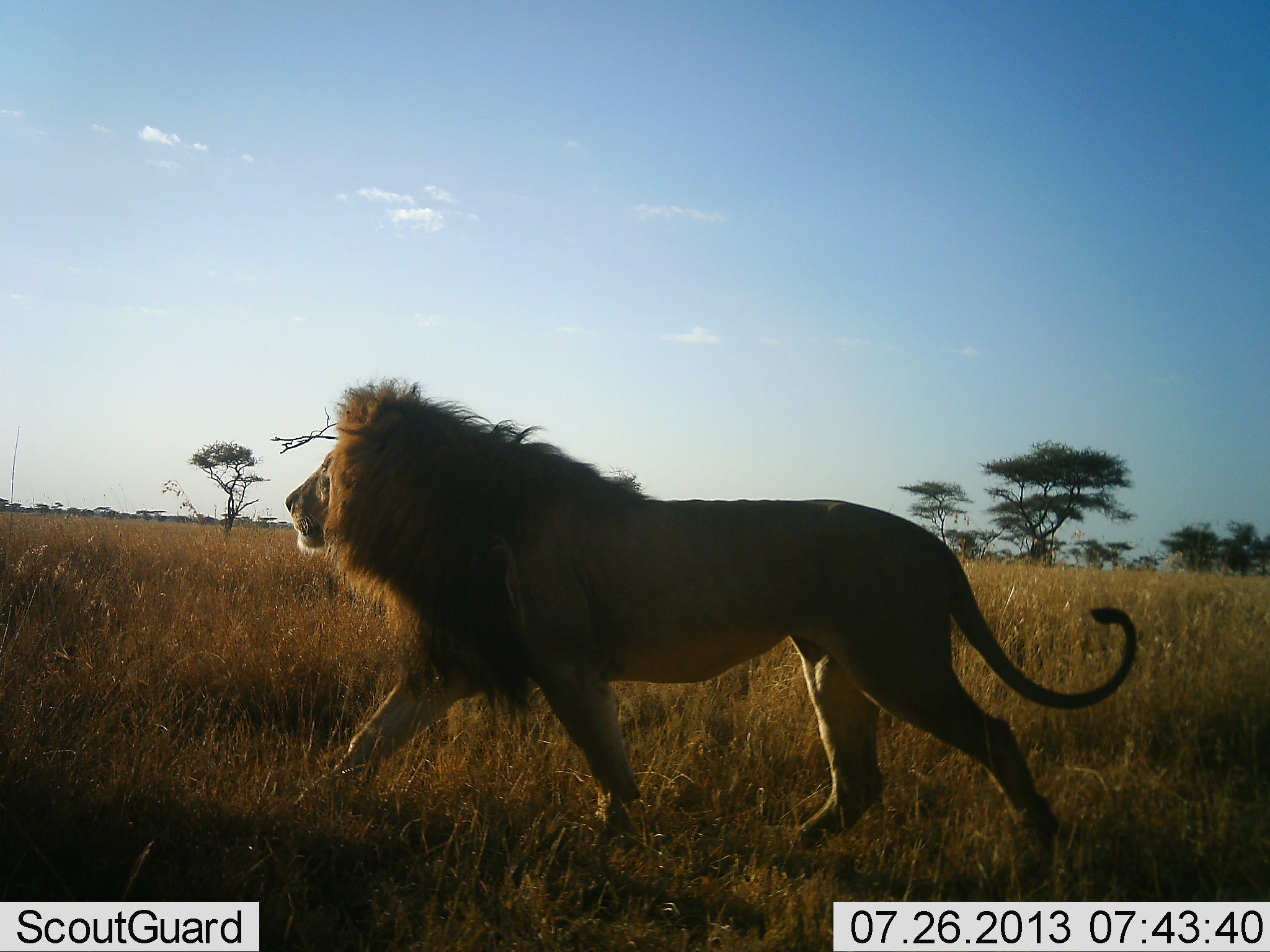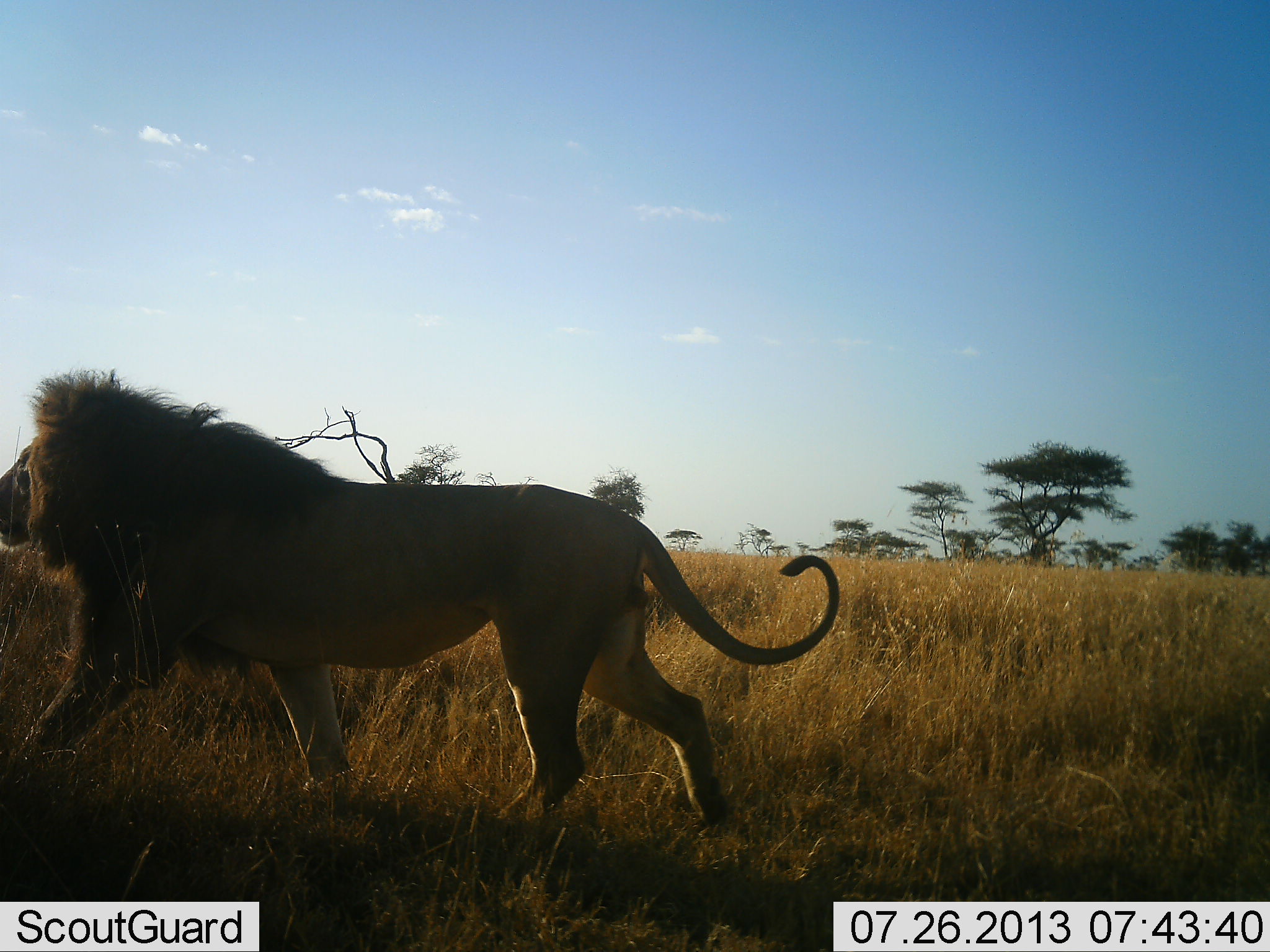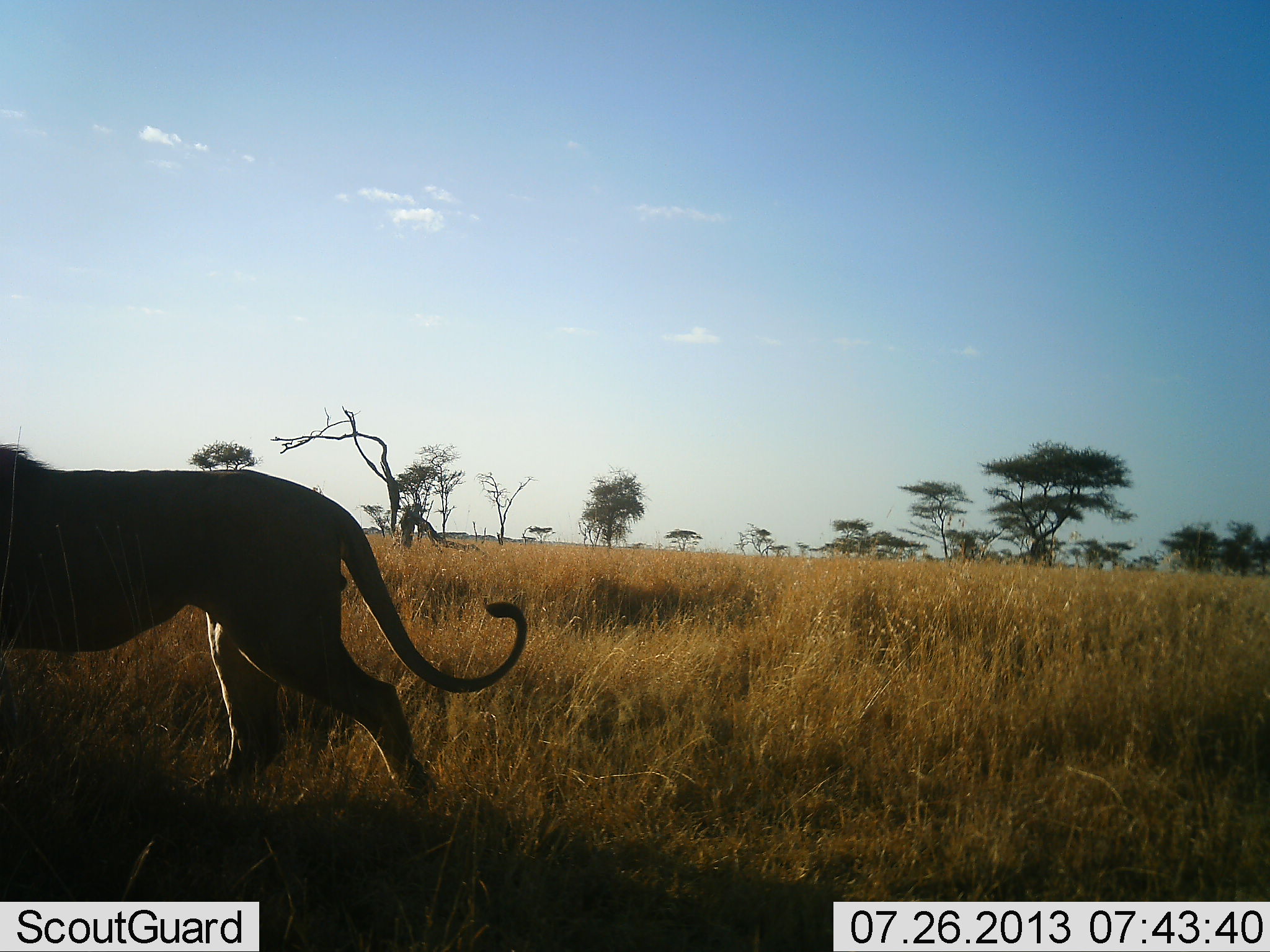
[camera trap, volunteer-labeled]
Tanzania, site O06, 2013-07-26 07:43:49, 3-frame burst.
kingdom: Animalia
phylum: Chordata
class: Mammalia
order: Carnivora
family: Felidae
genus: Panthera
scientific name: Panthera leo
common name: lion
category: lionmale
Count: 1.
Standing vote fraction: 0%.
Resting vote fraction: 0%.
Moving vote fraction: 100%.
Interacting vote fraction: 0%.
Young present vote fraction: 0%.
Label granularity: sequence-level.